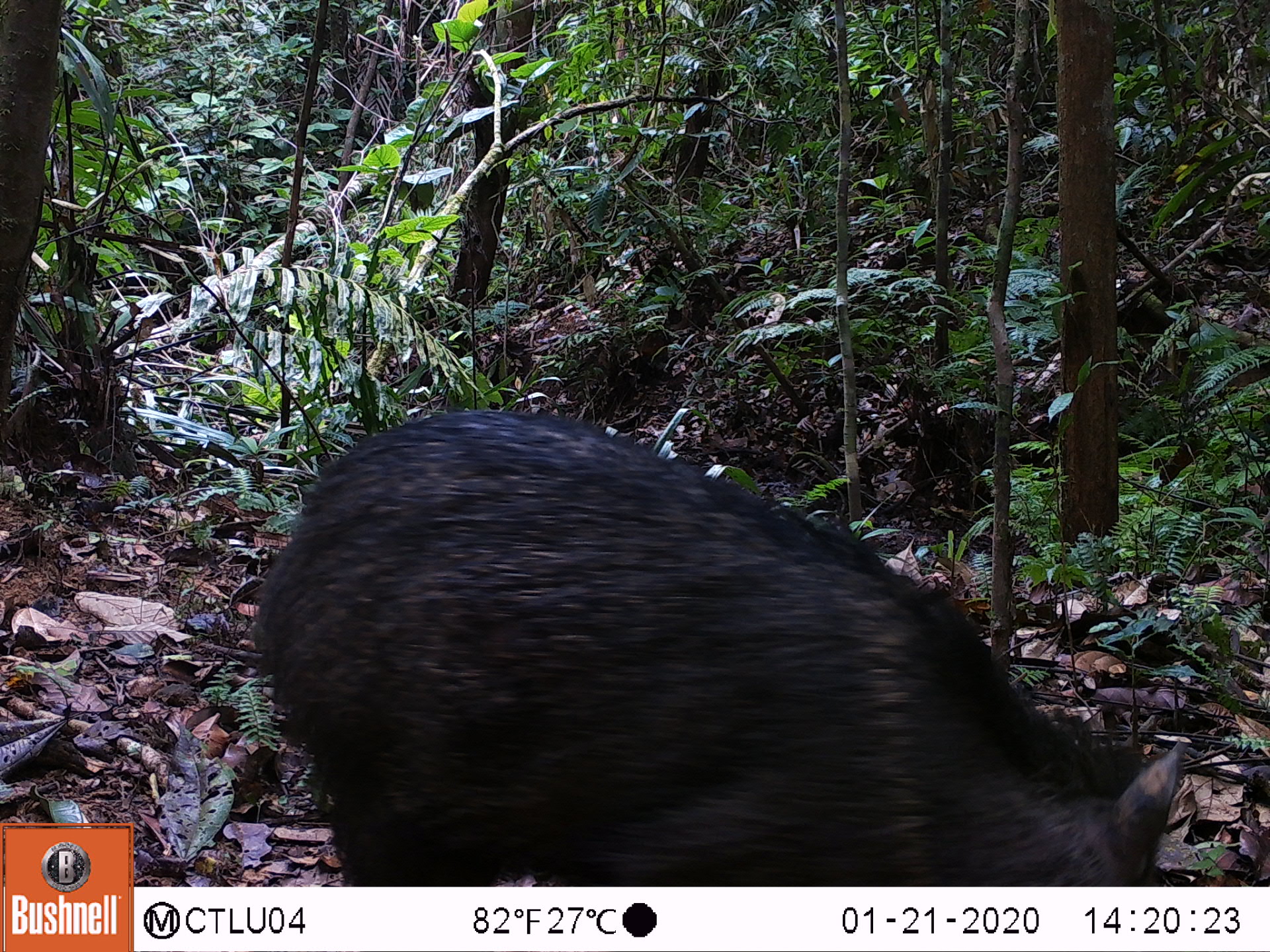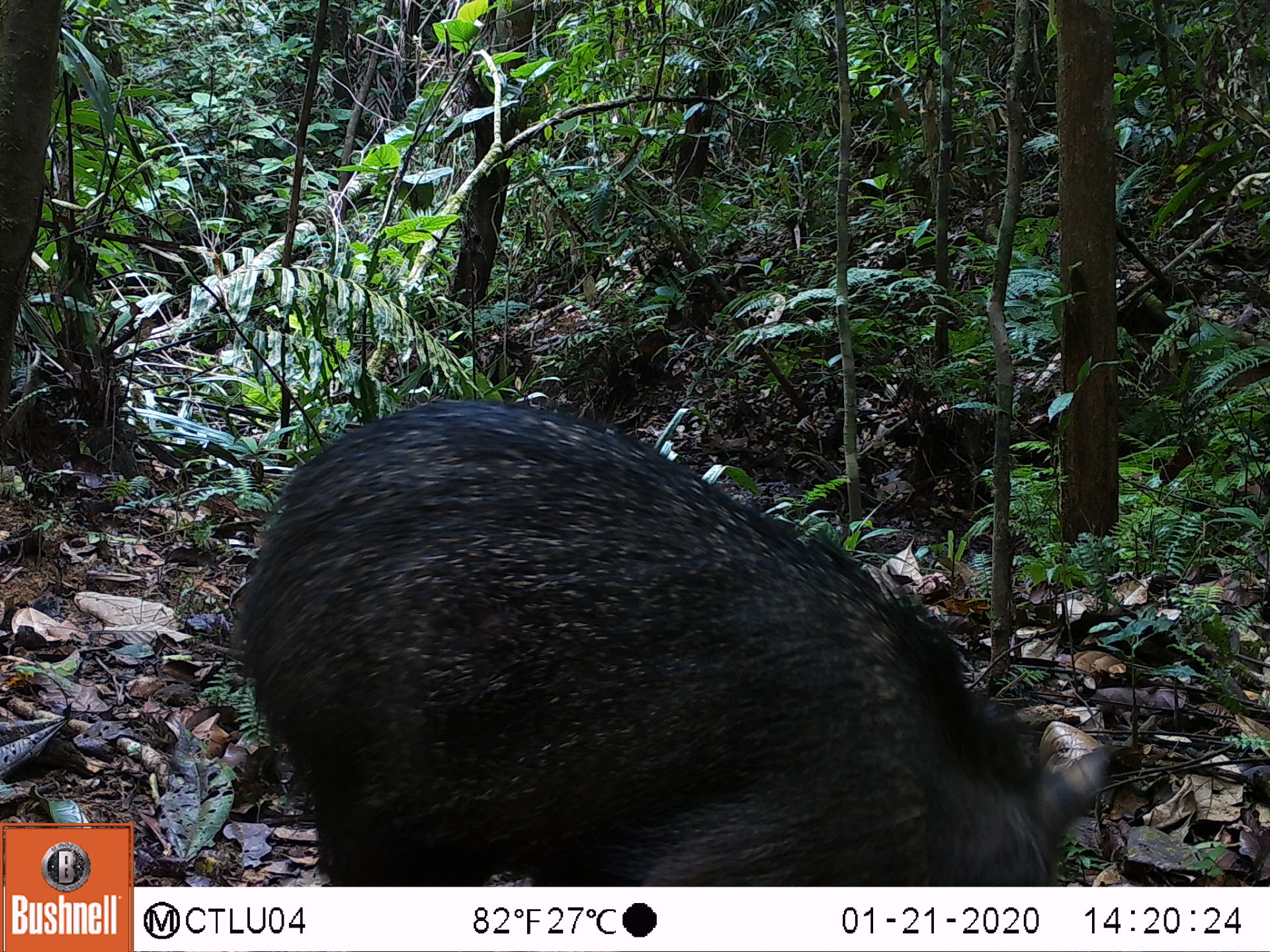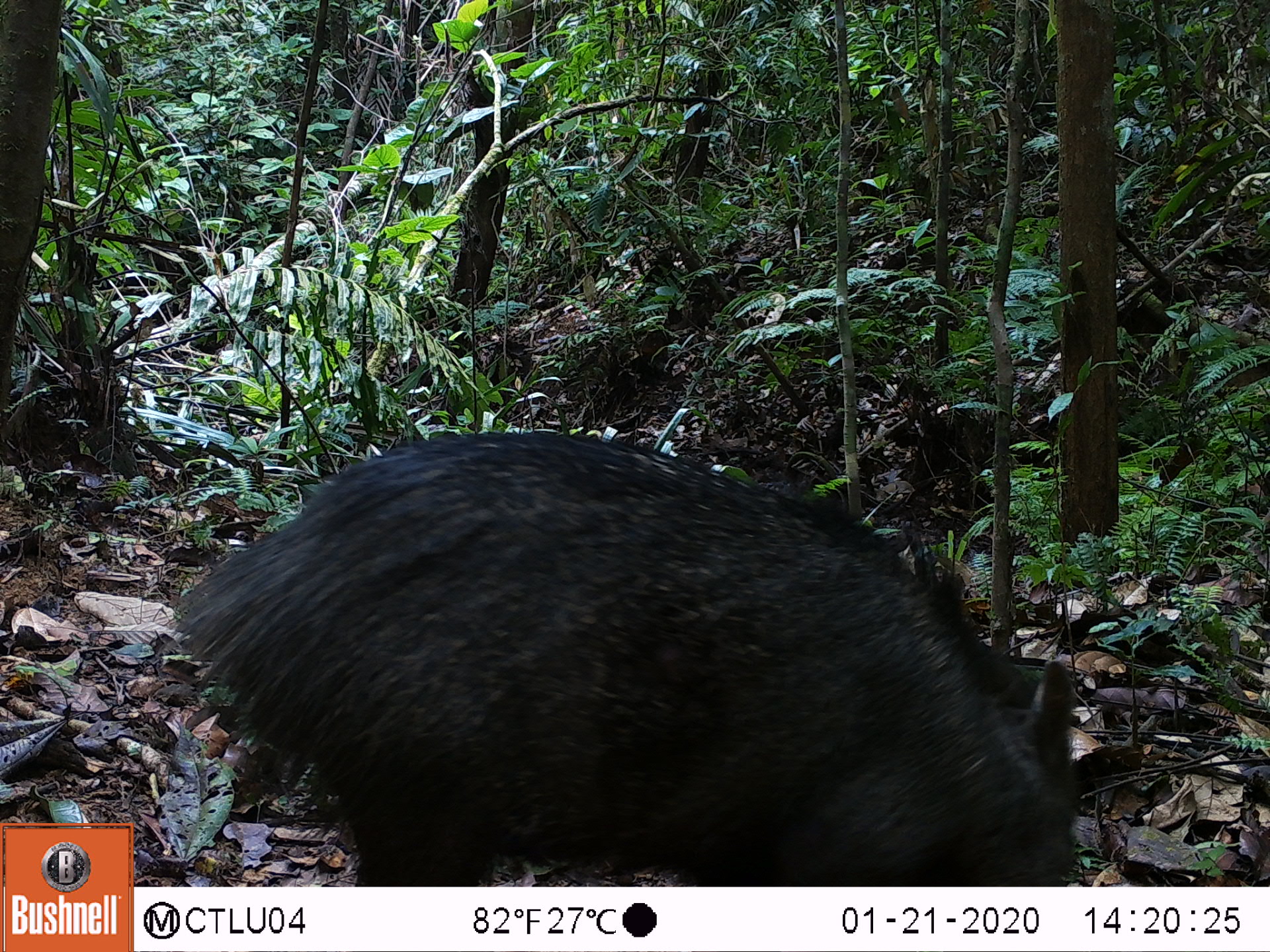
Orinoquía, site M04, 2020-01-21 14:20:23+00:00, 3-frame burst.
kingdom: Animalia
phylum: Chordata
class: Mammalia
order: Artiodactyla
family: Tayassuidae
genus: Pecari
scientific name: Pecari tajacu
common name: collared peccary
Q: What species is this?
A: Collared peccary (Pecari tajacu).